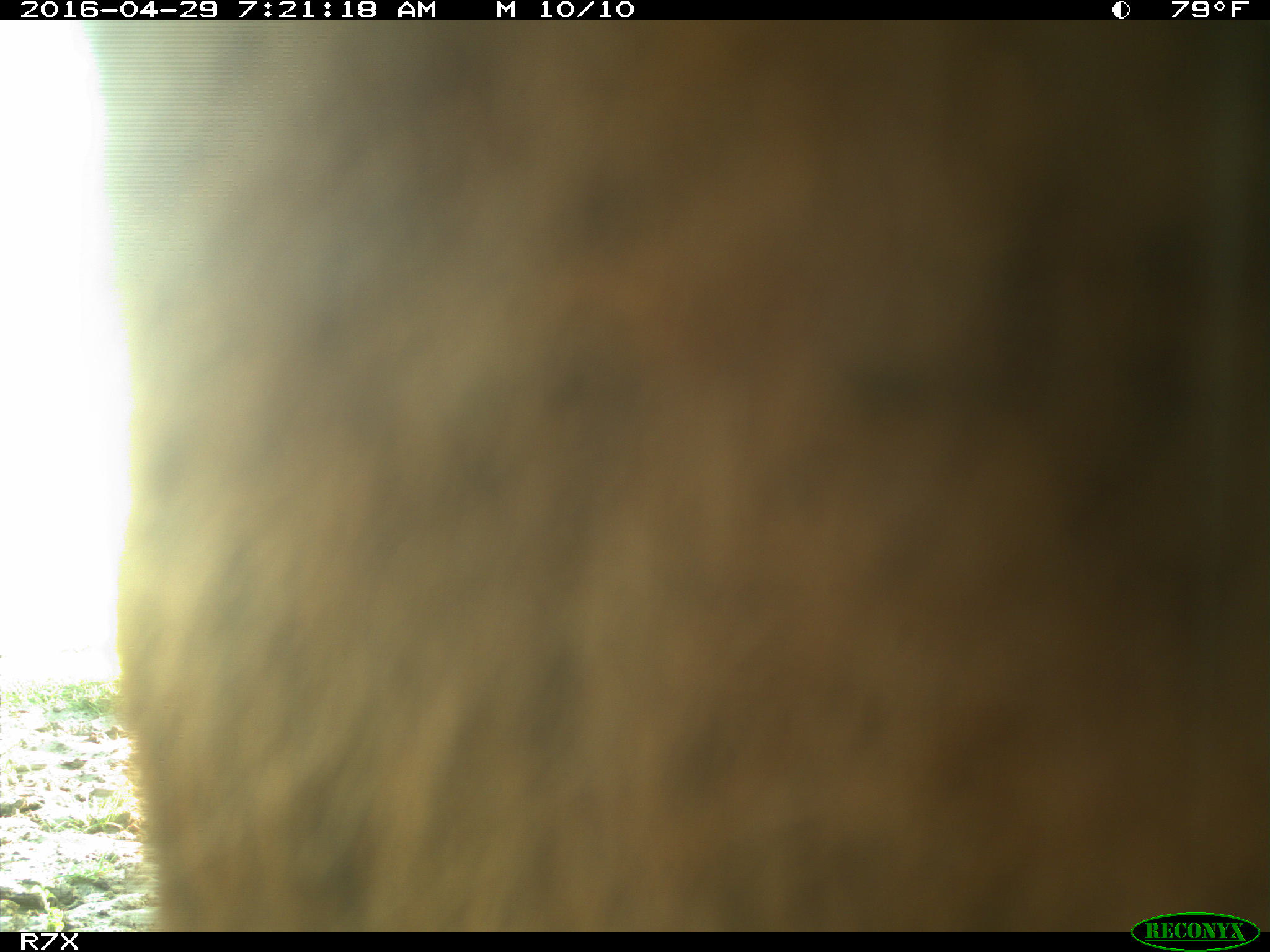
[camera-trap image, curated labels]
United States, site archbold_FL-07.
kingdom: Animalia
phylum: Chordata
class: Mammalia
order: Artiodactyla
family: Bovidae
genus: Bos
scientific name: Bos taurus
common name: domestic cow